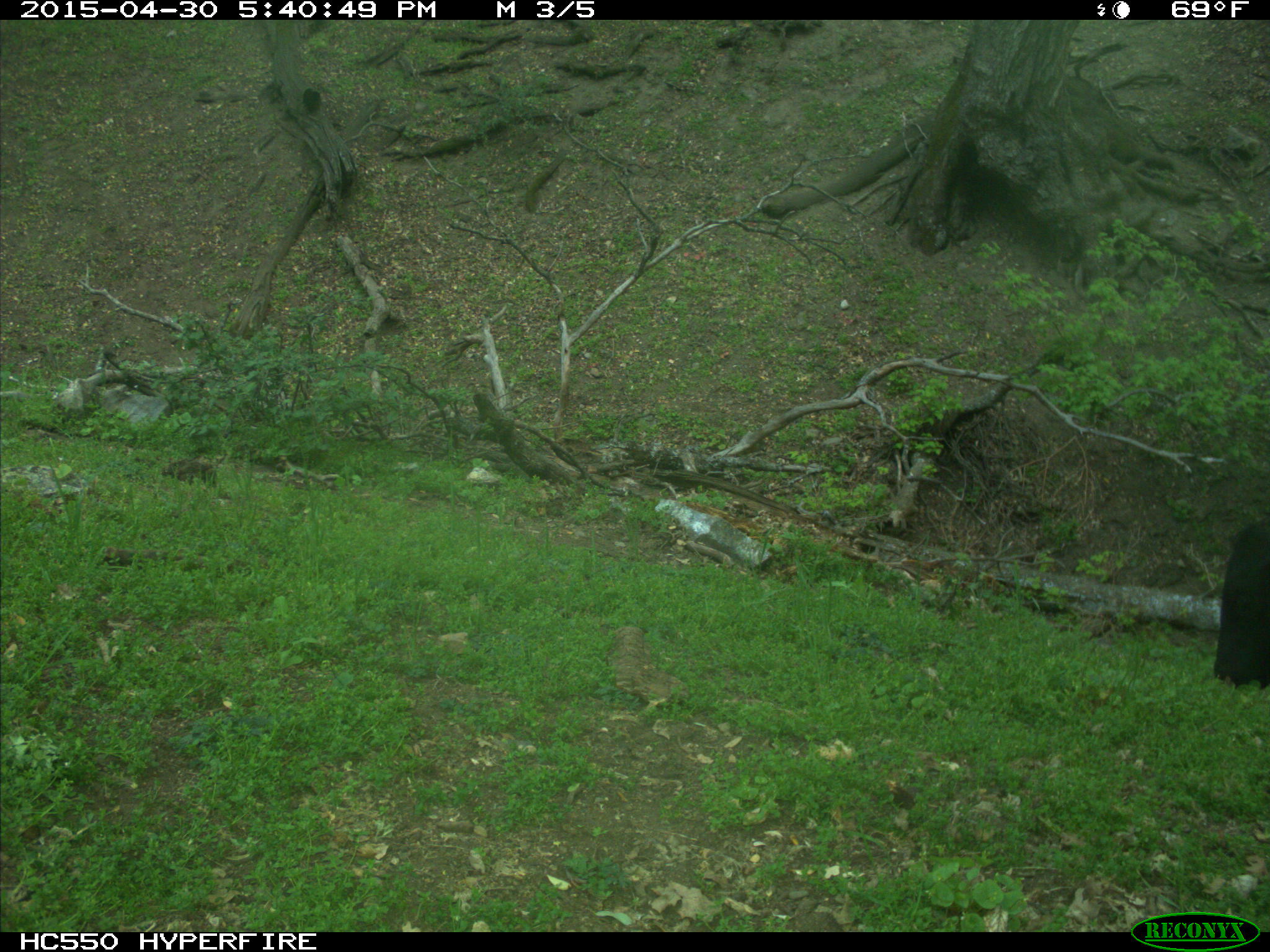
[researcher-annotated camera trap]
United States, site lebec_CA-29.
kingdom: Animalia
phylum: Chordata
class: Mammalia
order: Artiodactyla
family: Bovidae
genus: Bos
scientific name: Bos taurus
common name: domestic cow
Bos taurus (domestic cow).